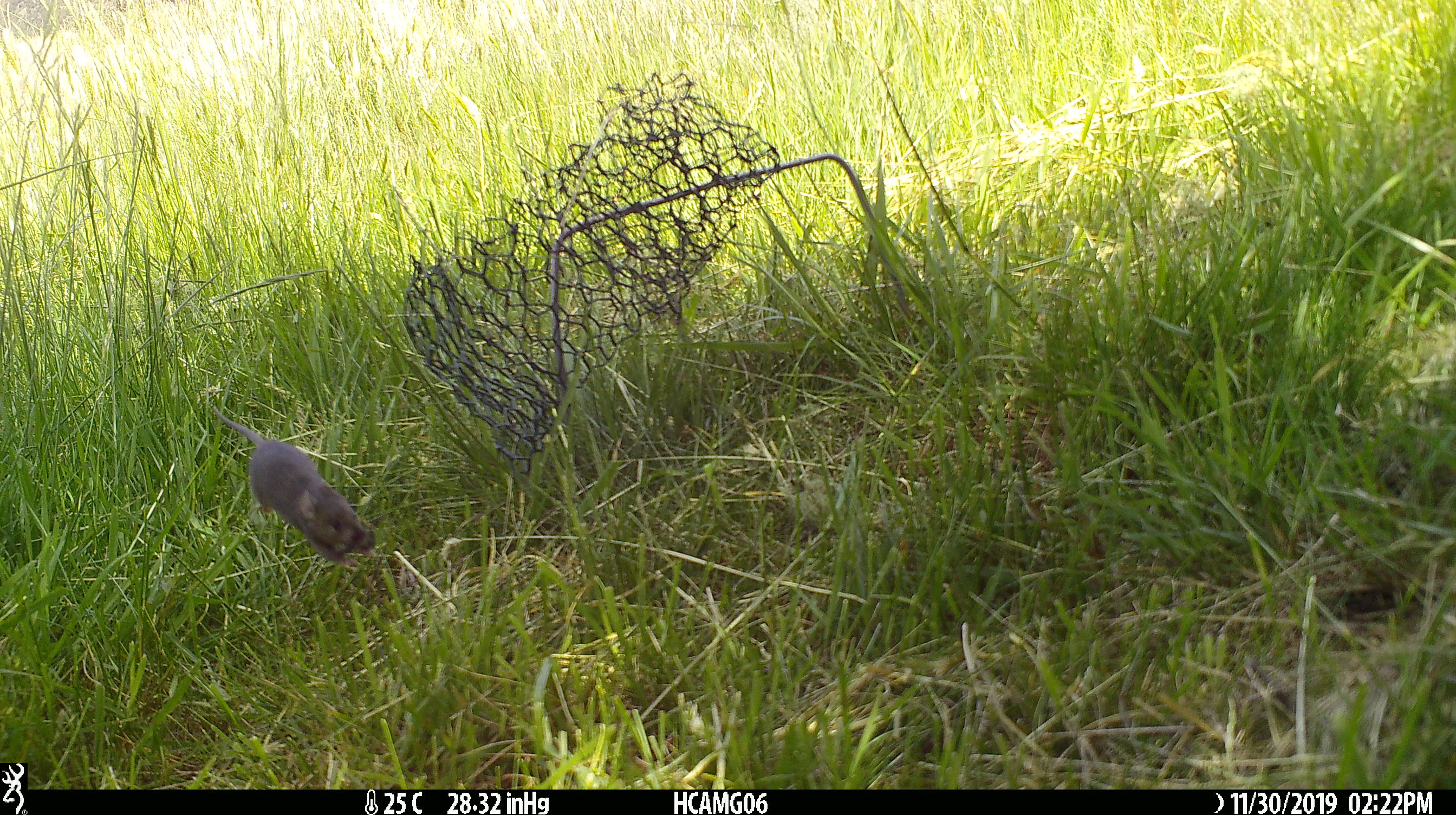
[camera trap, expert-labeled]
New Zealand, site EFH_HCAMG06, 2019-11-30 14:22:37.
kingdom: Animalia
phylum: Chordata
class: Mammalia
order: Rodentia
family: Muridae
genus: Mus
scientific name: Mus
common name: mouse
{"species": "mouse (Mus)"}